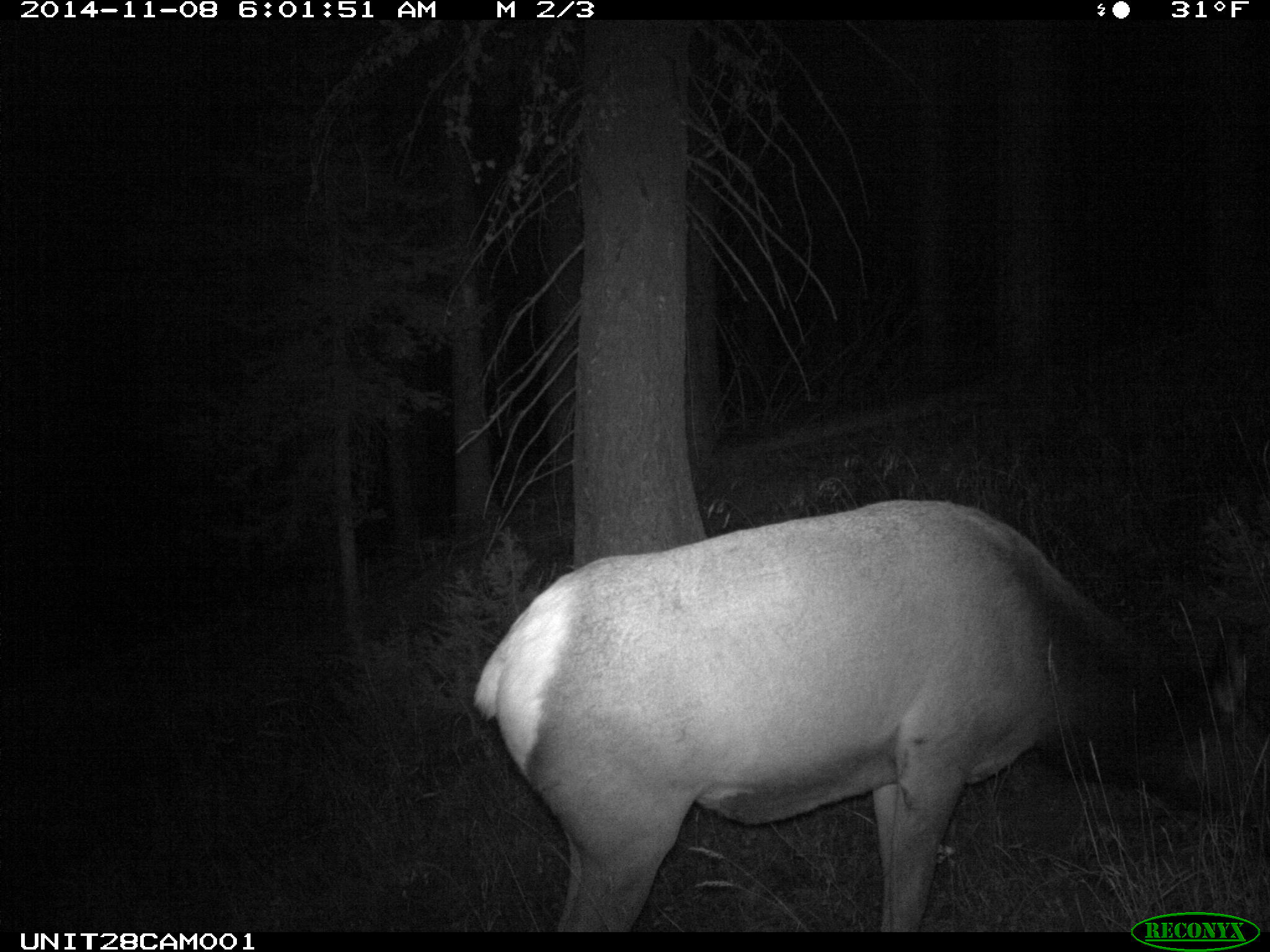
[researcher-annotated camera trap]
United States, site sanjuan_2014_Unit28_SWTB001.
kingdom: Animalia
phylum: Chordata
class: Mammalia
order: Artiodactyla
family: Cervidae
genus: Cervus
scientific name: Cervus elaphus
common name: red deer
Cervus elaphus (red deer).